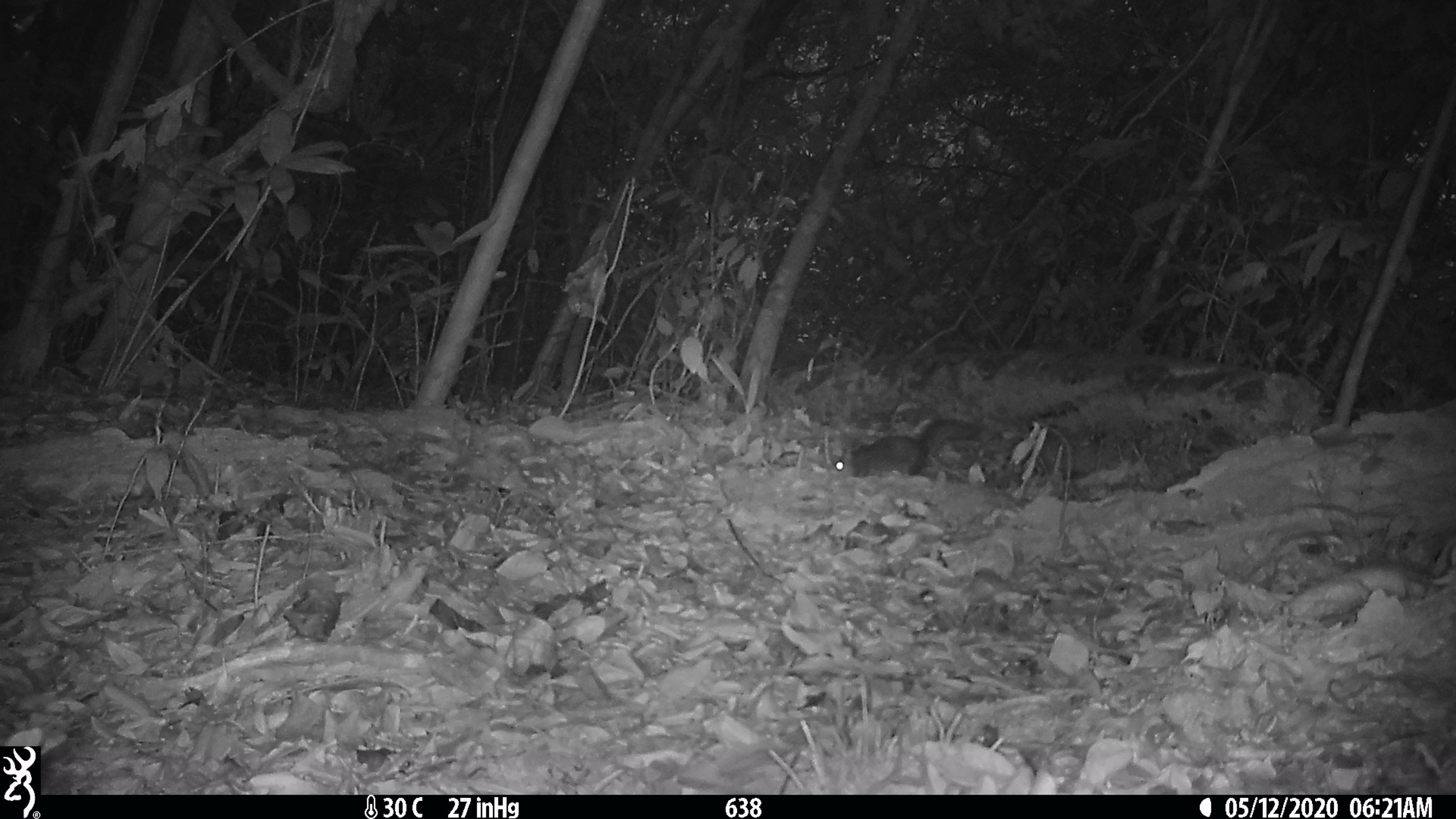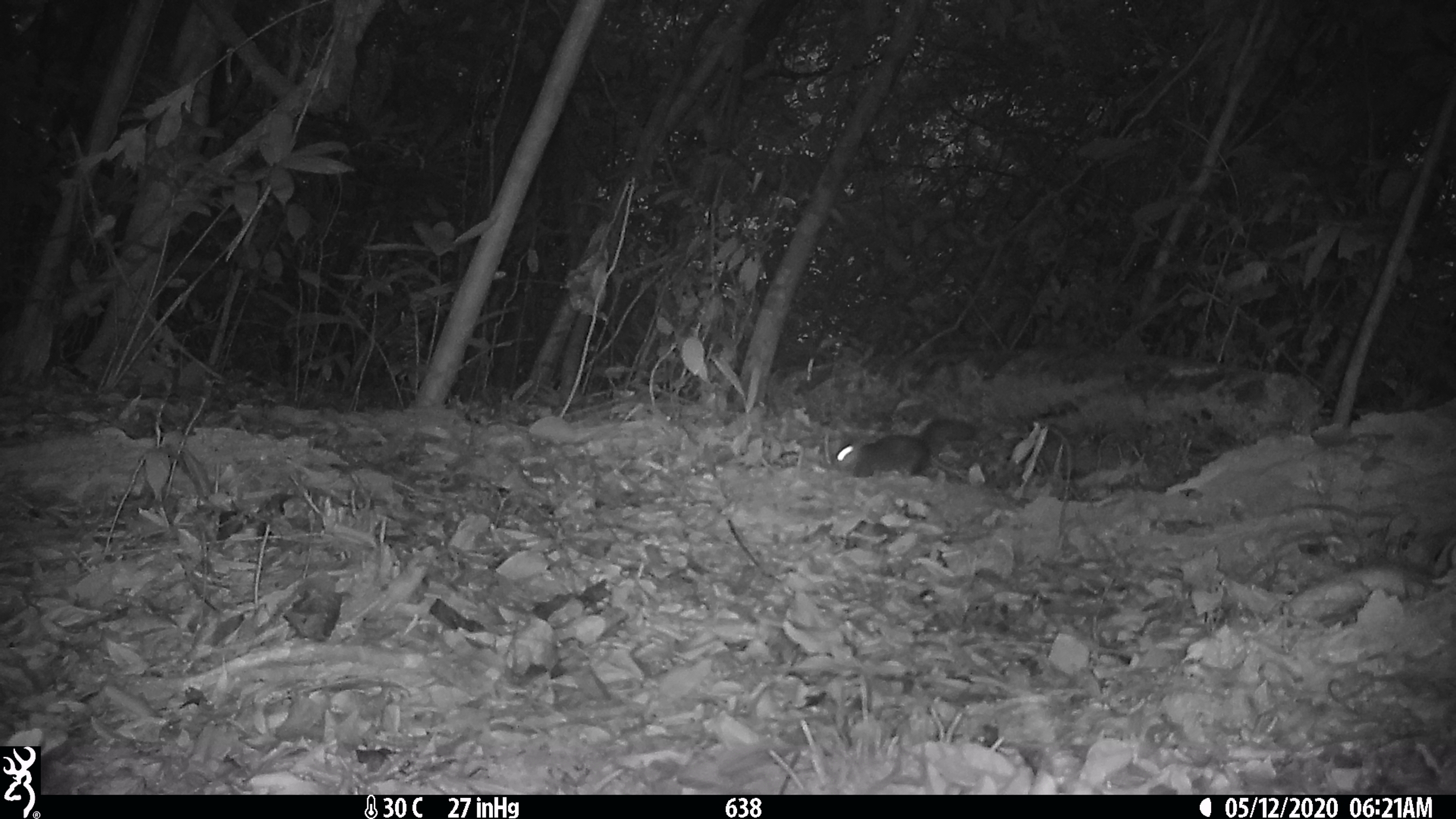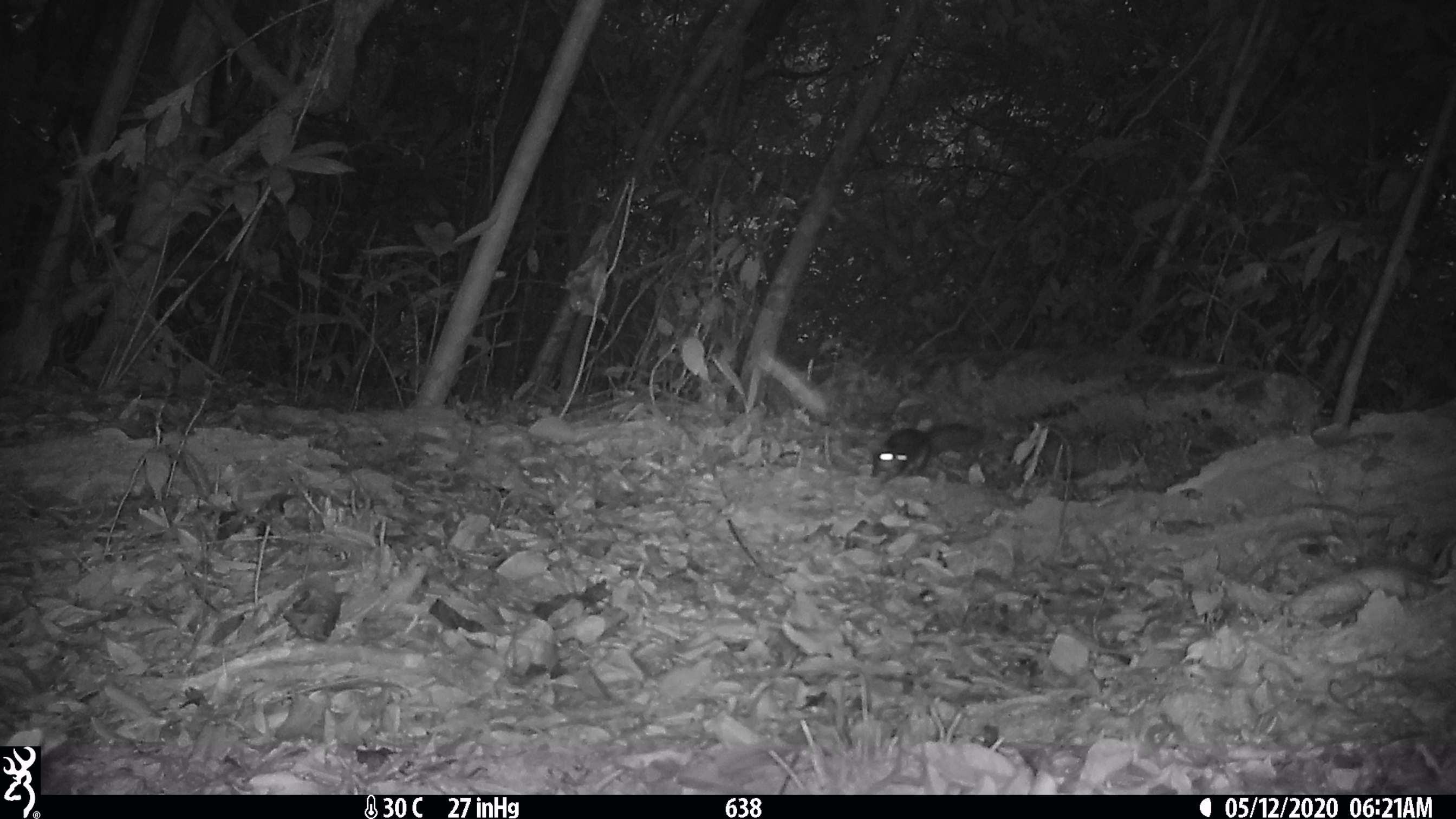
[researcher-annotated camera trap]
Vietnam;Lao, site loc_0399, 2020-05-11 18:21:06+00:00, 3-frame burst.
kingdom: Animalia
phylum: Chordata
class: Mammalia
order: Rodentia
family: Sciuridae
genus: Dremomys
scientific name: Dremomys rufigenis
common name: red-cheeked squirrel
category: red cheeked squirrel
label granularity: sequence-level